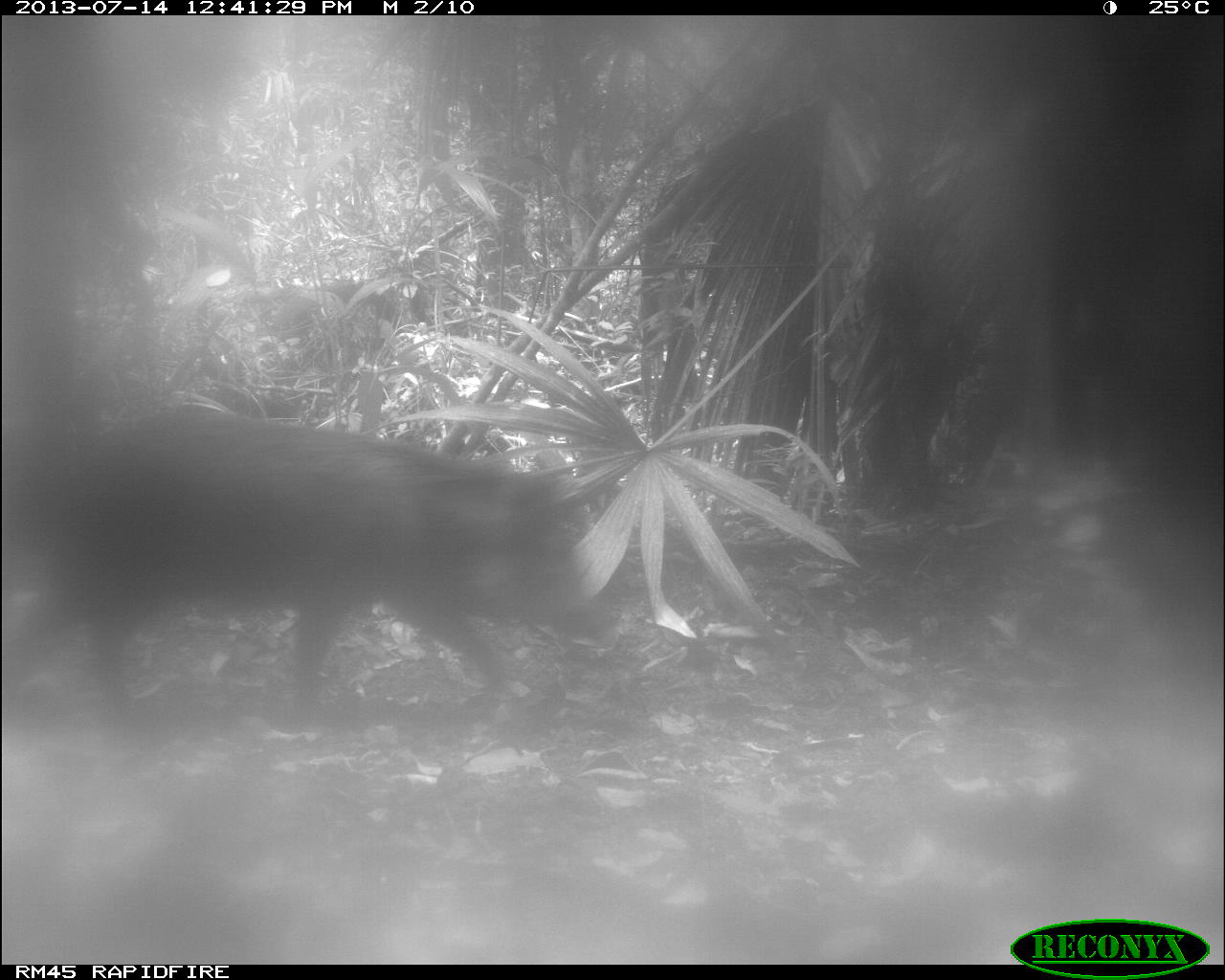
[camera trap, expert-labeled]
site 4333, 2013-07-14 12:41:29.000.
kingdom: Animalia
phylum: Chordata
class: Mammalia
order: Artiodactyla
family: Tayassuidae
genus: Tayassu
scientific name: Tayassu pecari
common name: white-lipped peccary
Tayassu pecari (white-lipped peccary), count 2.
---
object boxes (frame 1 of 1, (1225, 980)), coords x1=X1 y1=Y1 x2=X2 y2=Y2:
tayassu pecari: x1=5 y1=401 x2=613 y2=764